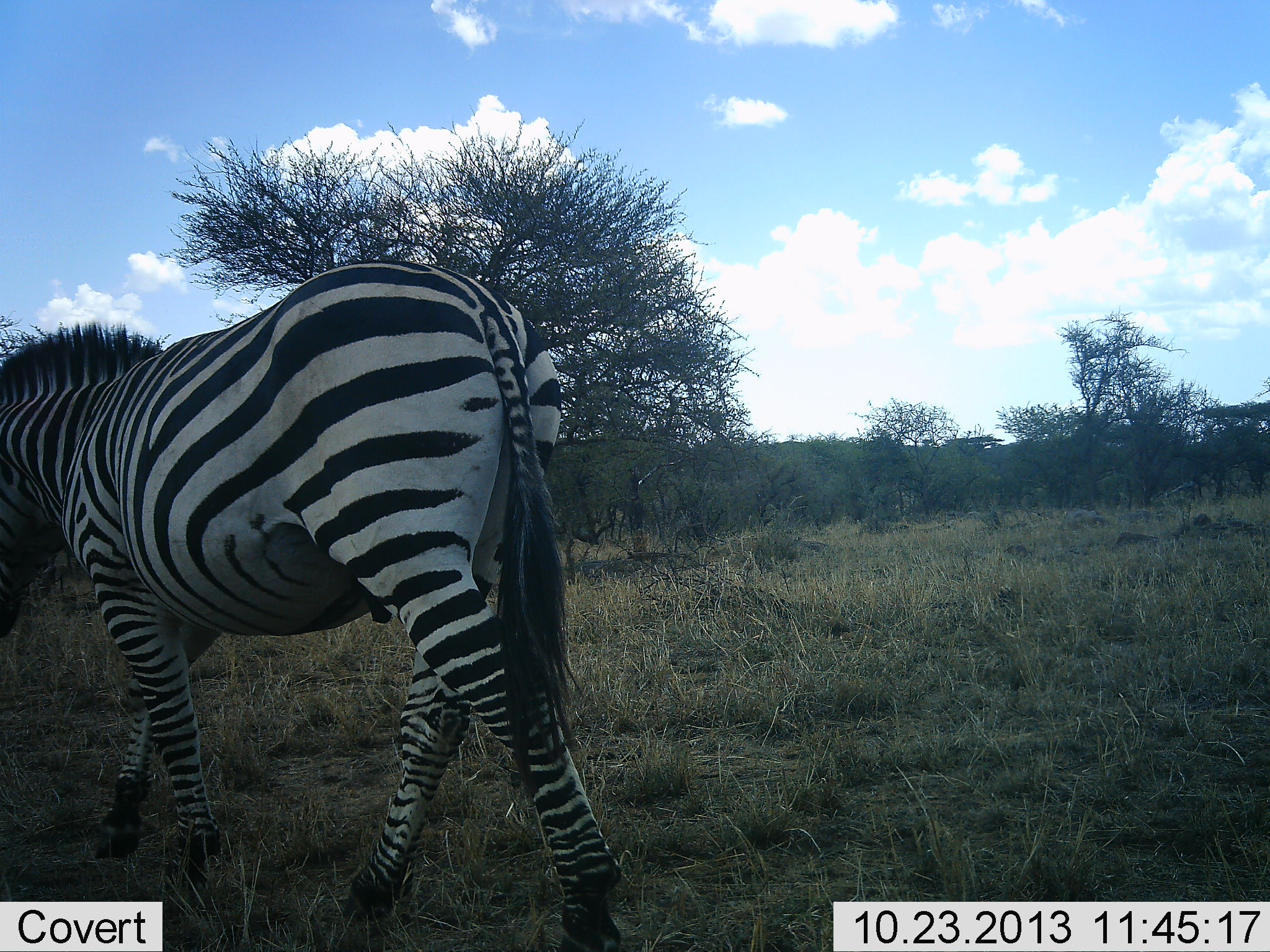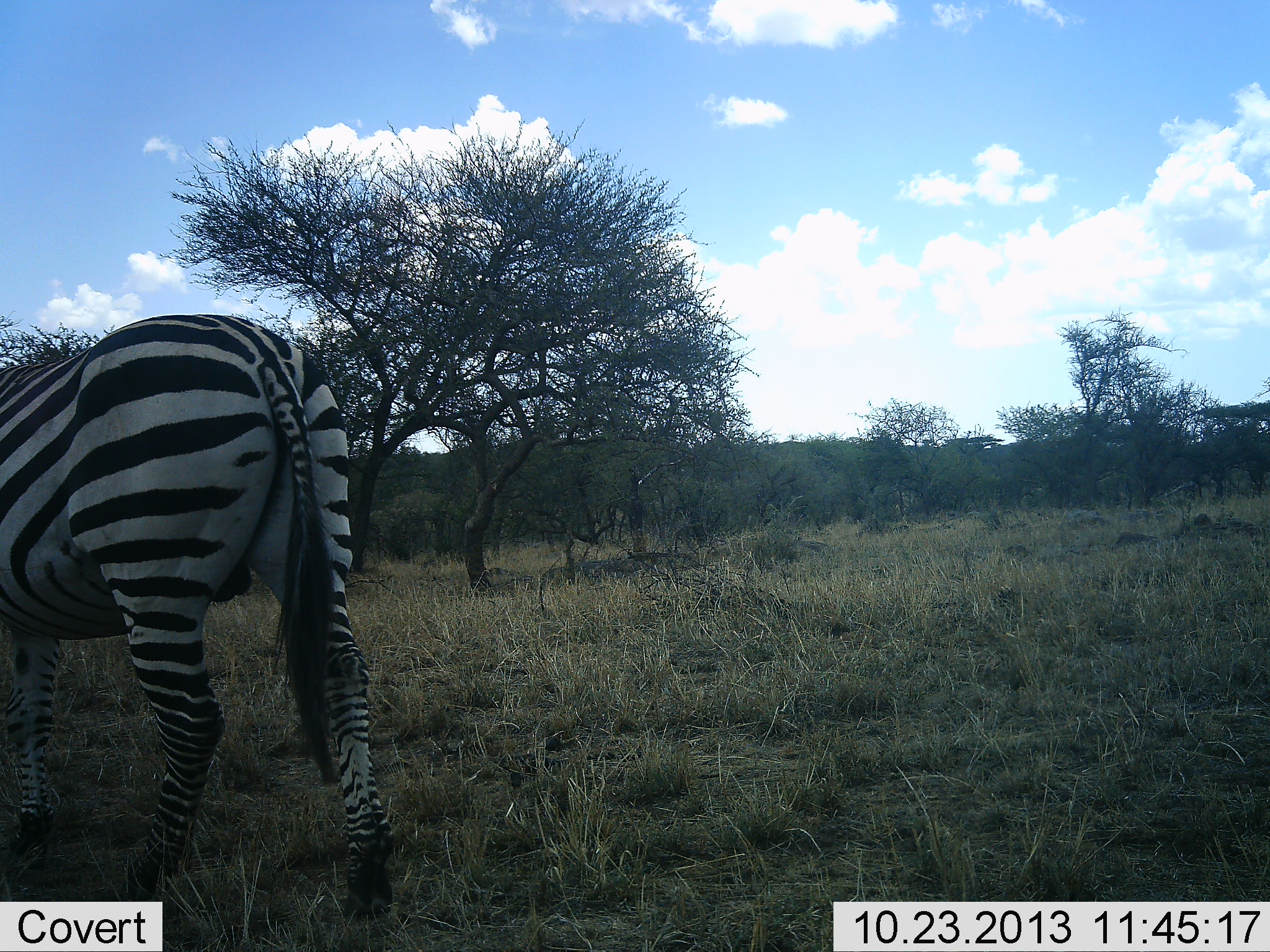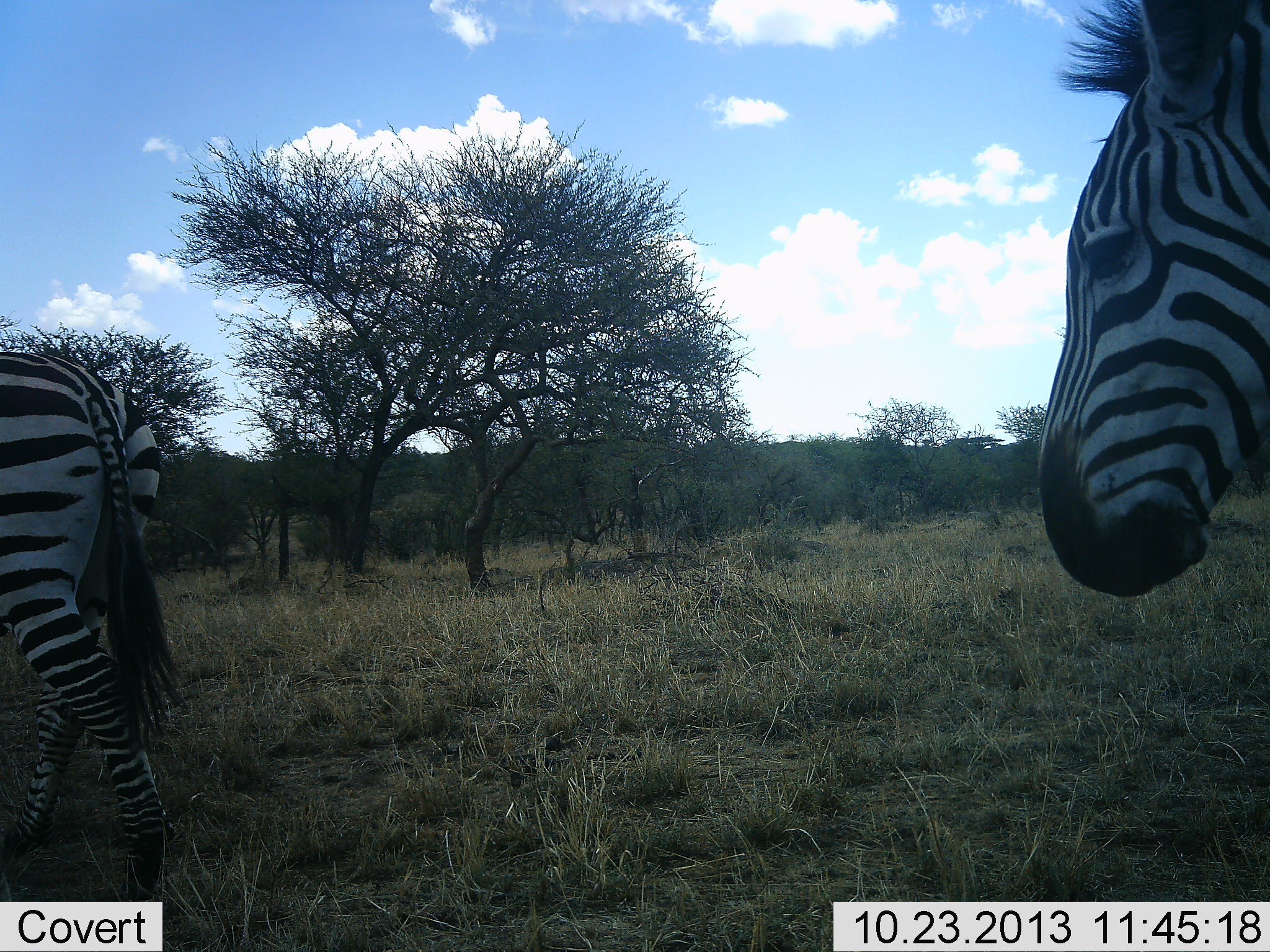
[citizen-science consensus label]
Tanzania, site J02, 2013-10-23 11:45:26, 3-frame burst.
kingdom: Animalia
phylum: Chordata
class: Mammalia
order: Perissodactyla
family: Equidae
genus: Equus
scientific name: Equus quagga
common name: plains zebra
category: zebra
Zebra (plains zebra) (Equus quagga), count 2. Behavior (volunteer vote fractions): standing 22%, resting 0%, moving 78%, interacting 0%. Young present (vote fraction): 0%. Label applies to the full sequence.